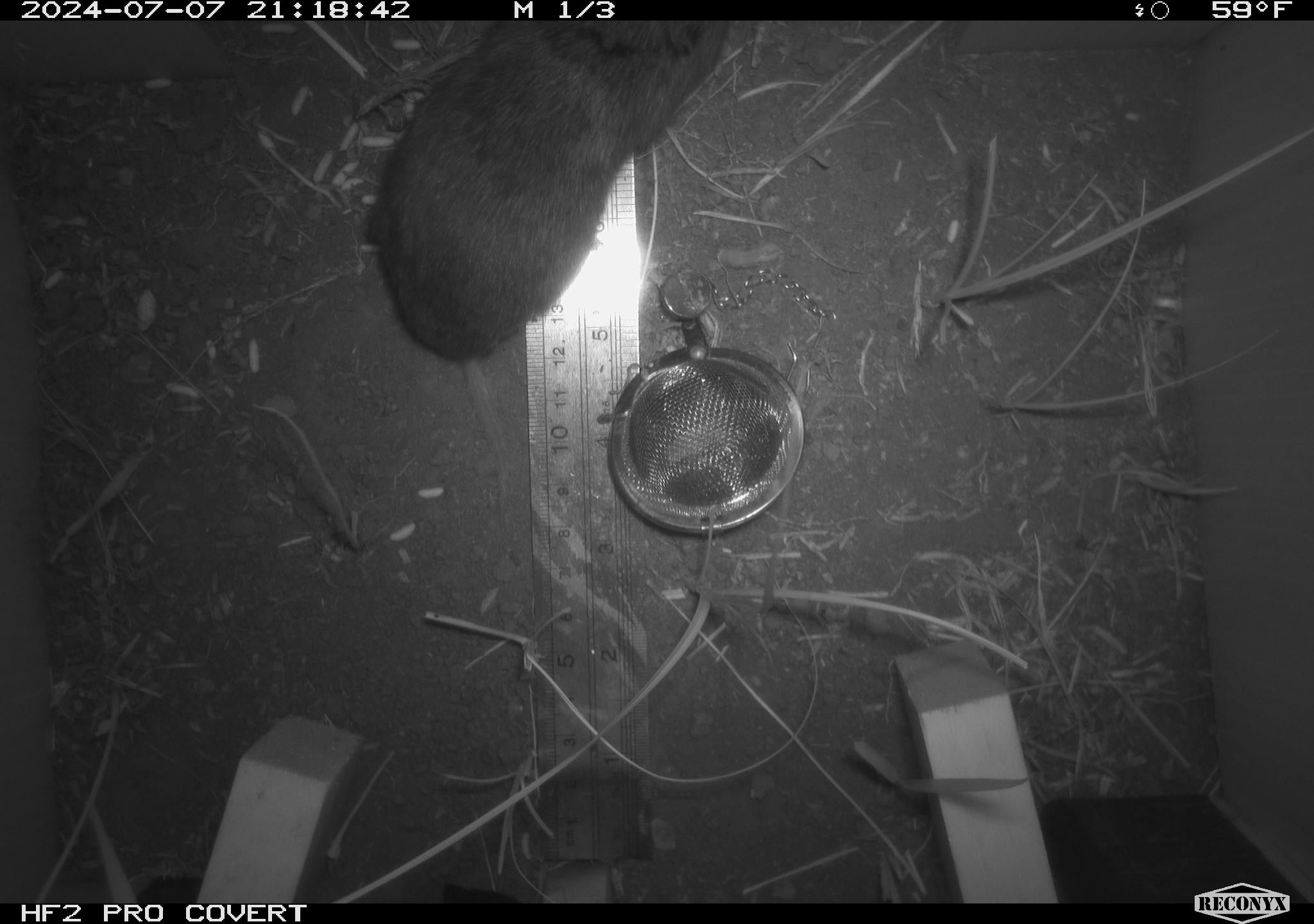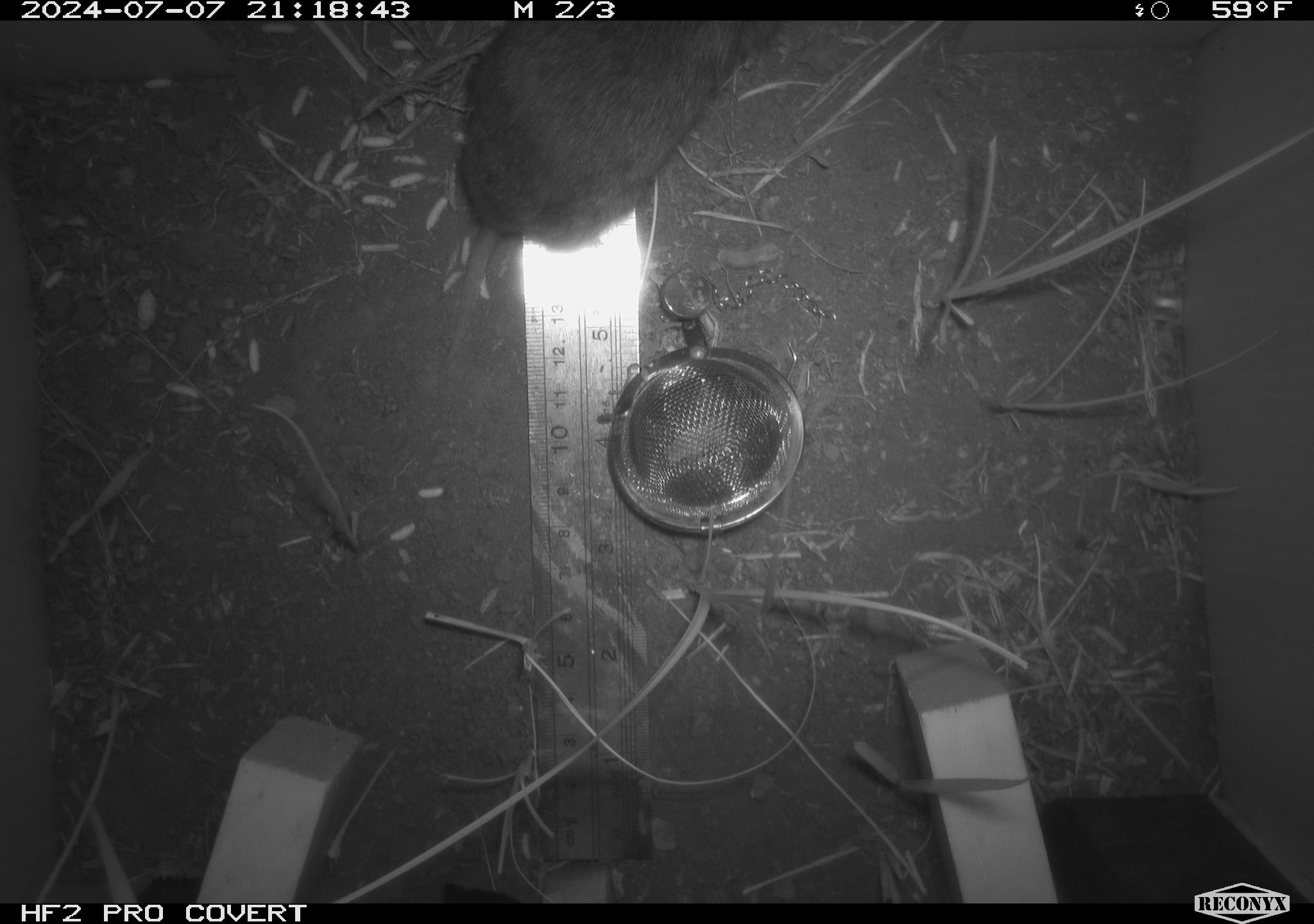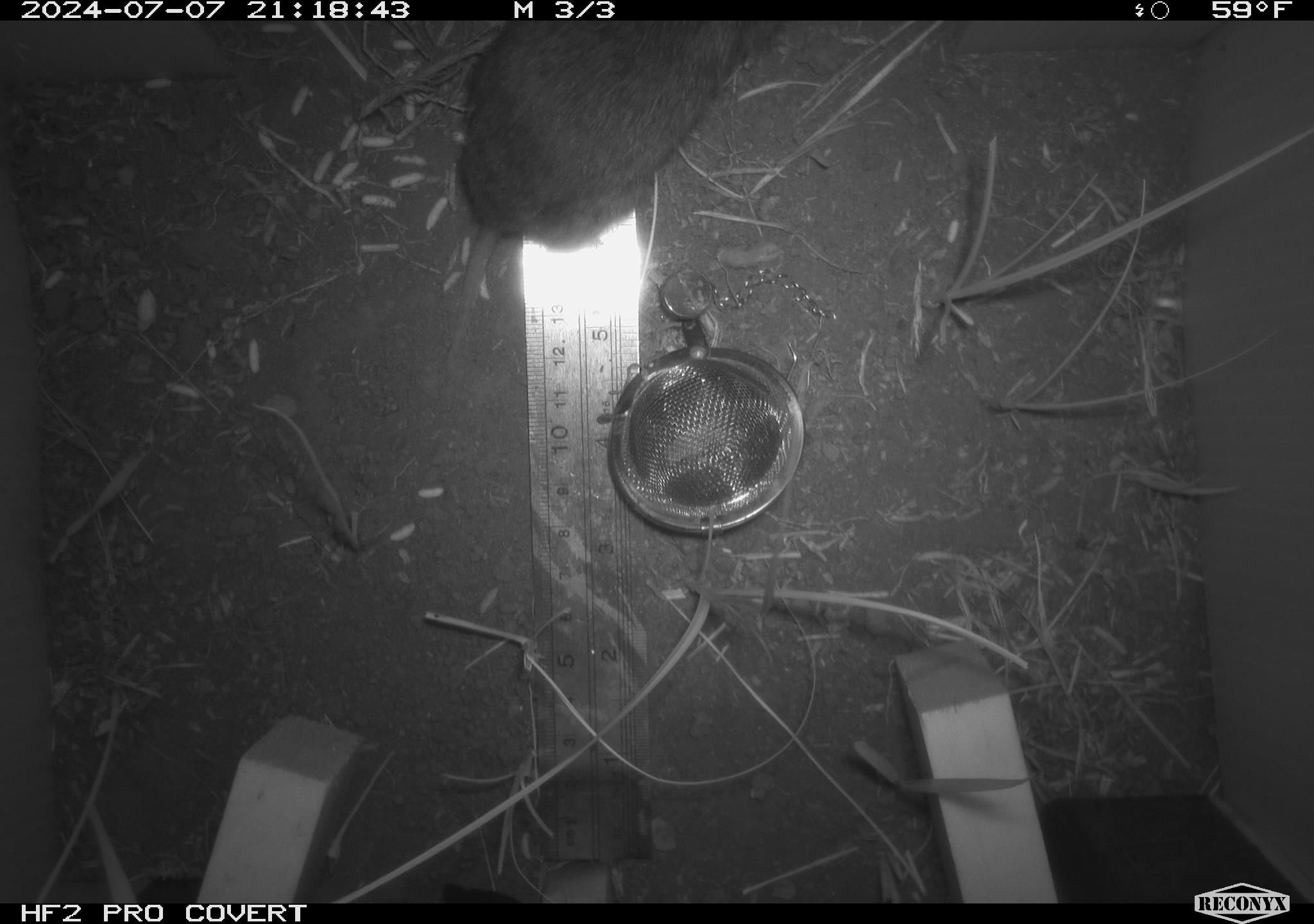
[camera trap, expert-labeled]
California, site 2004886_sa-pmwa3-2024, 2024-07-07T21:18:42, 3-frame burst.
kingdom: Animalia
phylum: Chordata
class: Mammalia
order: Rodentia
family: Cricetidae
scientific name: Arvicolinae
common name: voles, lemmings, and muskrats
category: arvicolinae subfamily